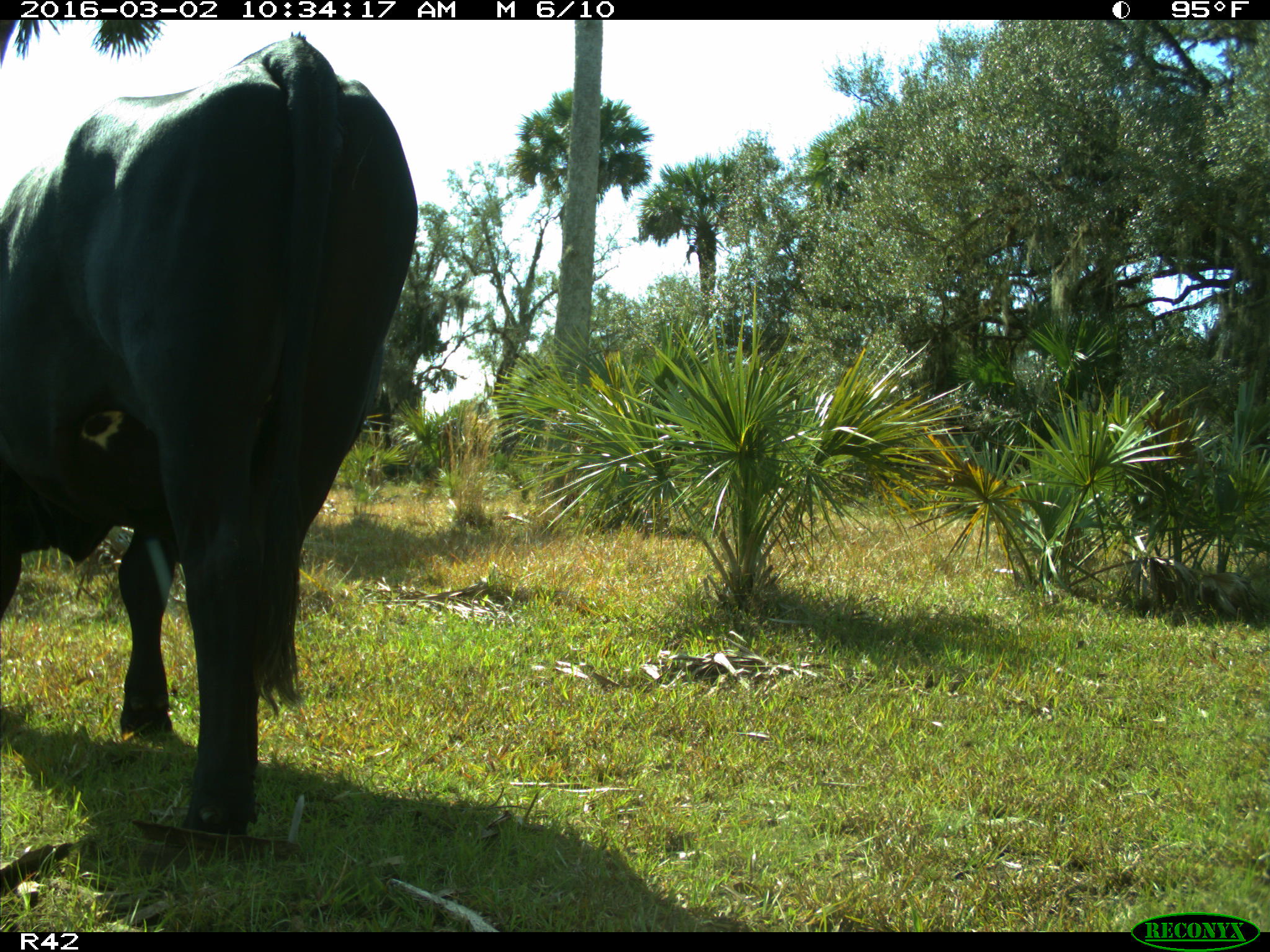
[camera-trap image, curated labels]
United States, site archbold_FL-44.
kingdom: Animalia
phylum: Chordata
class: Mammalia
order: Artiodactyla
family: Bovidae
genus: Bos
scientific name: Bos taurus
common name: domestic cow